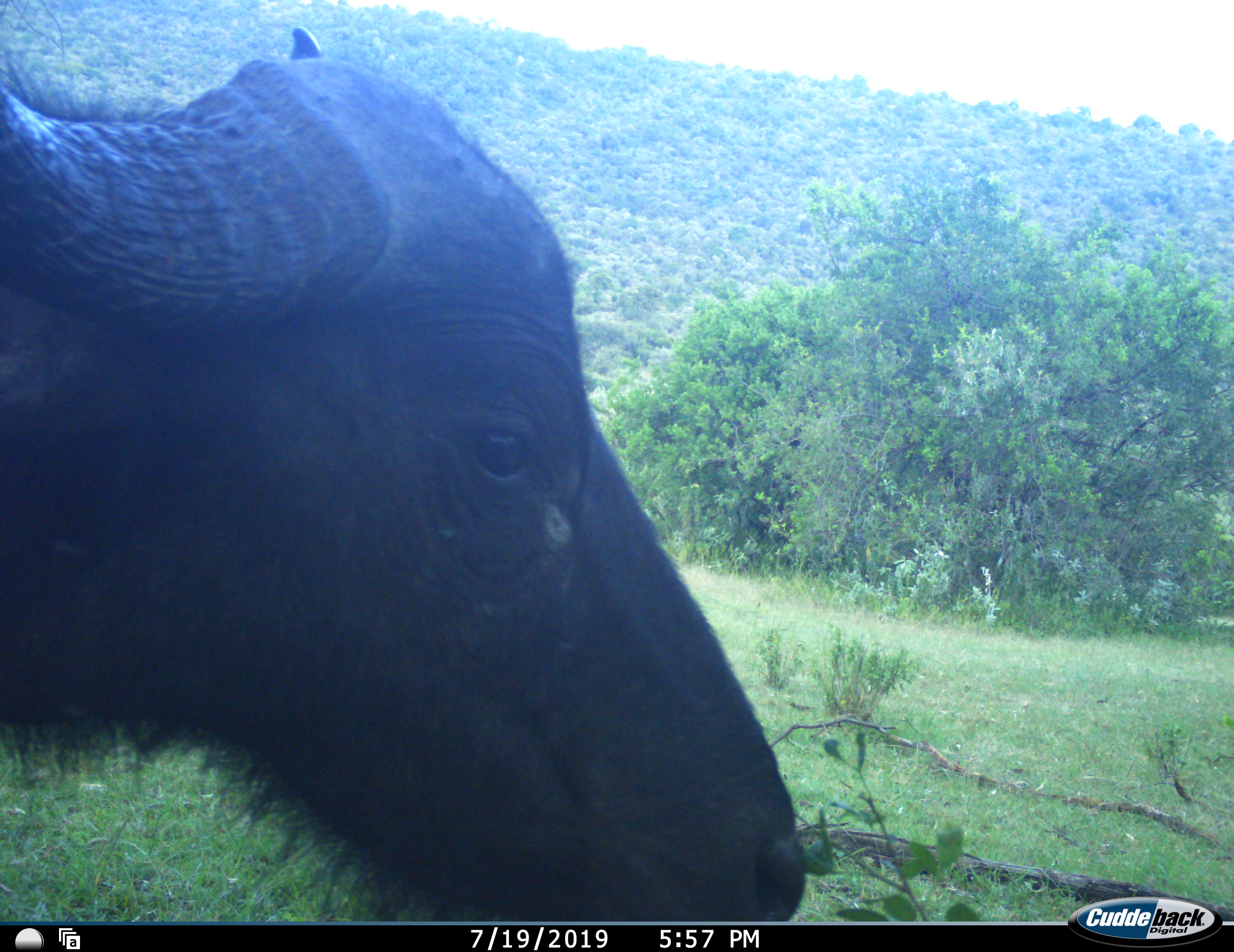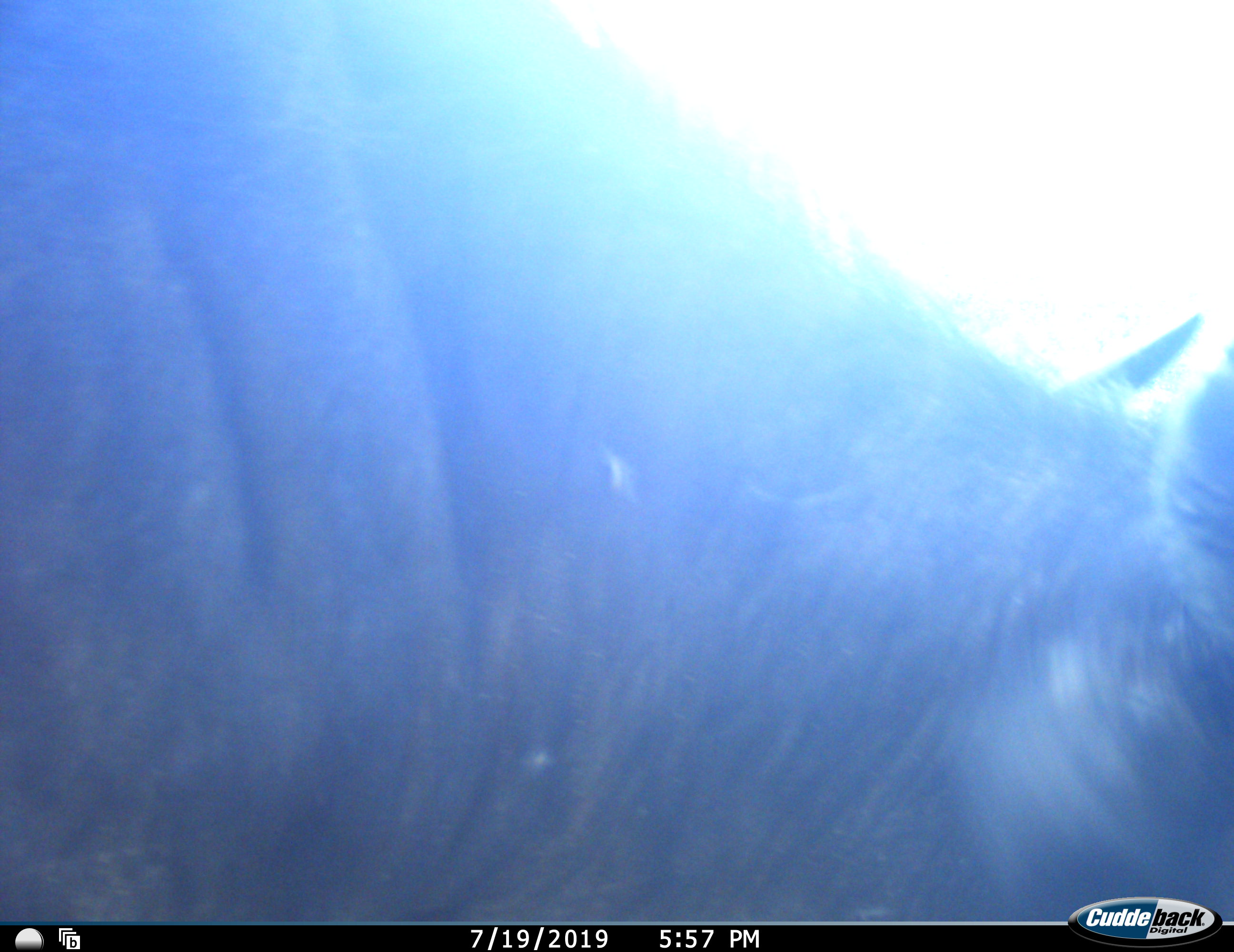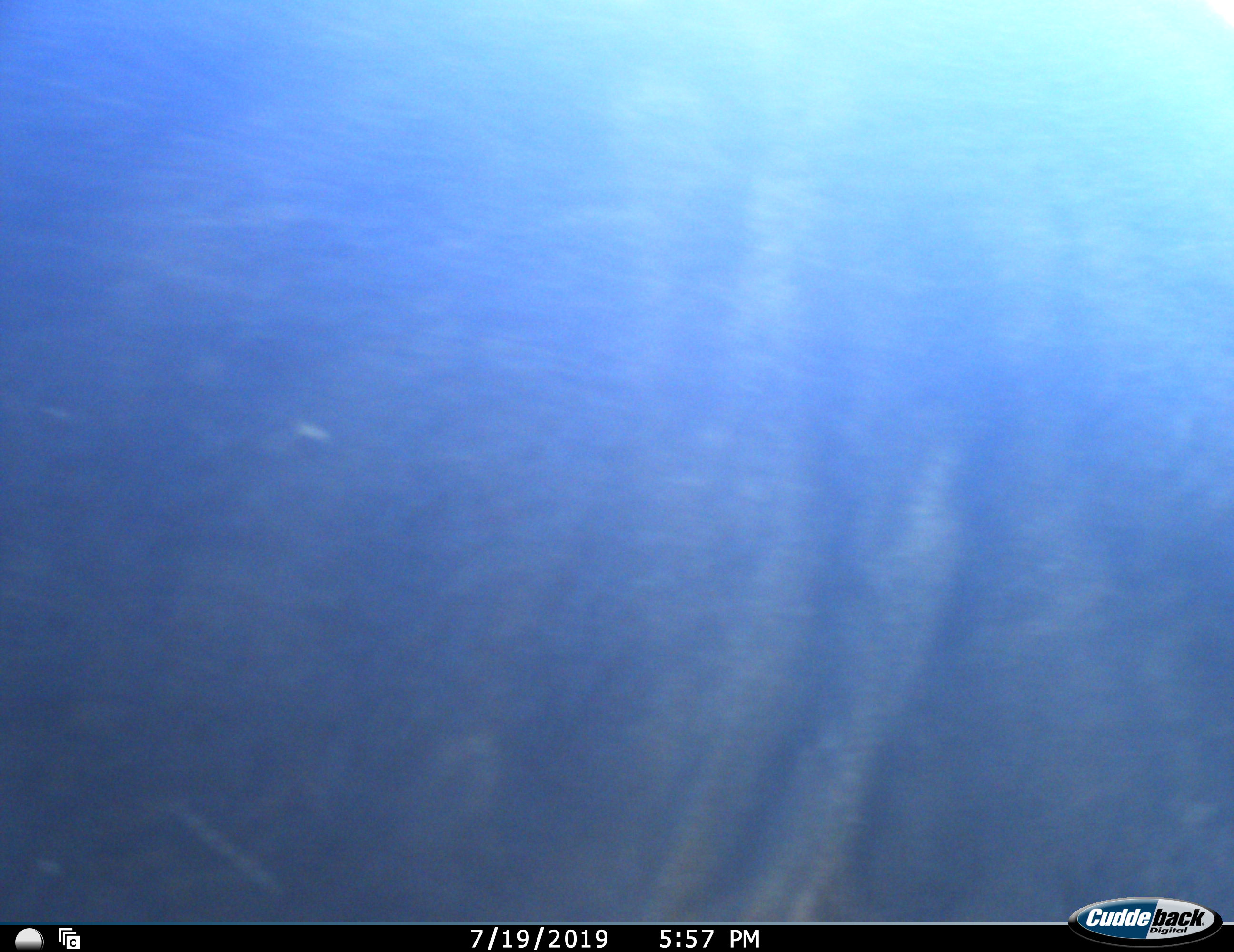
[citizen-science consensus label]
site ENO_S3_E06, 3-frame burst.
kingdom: Animalia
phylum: Chordata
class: Mammalia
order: Artiodactyla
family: Bovidae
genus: Syncerus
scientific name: Syncerus caffer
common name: african buffalo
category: buffalo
Buffalo (african buffalo) (Syncerus caffer), count 1. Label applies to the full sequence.